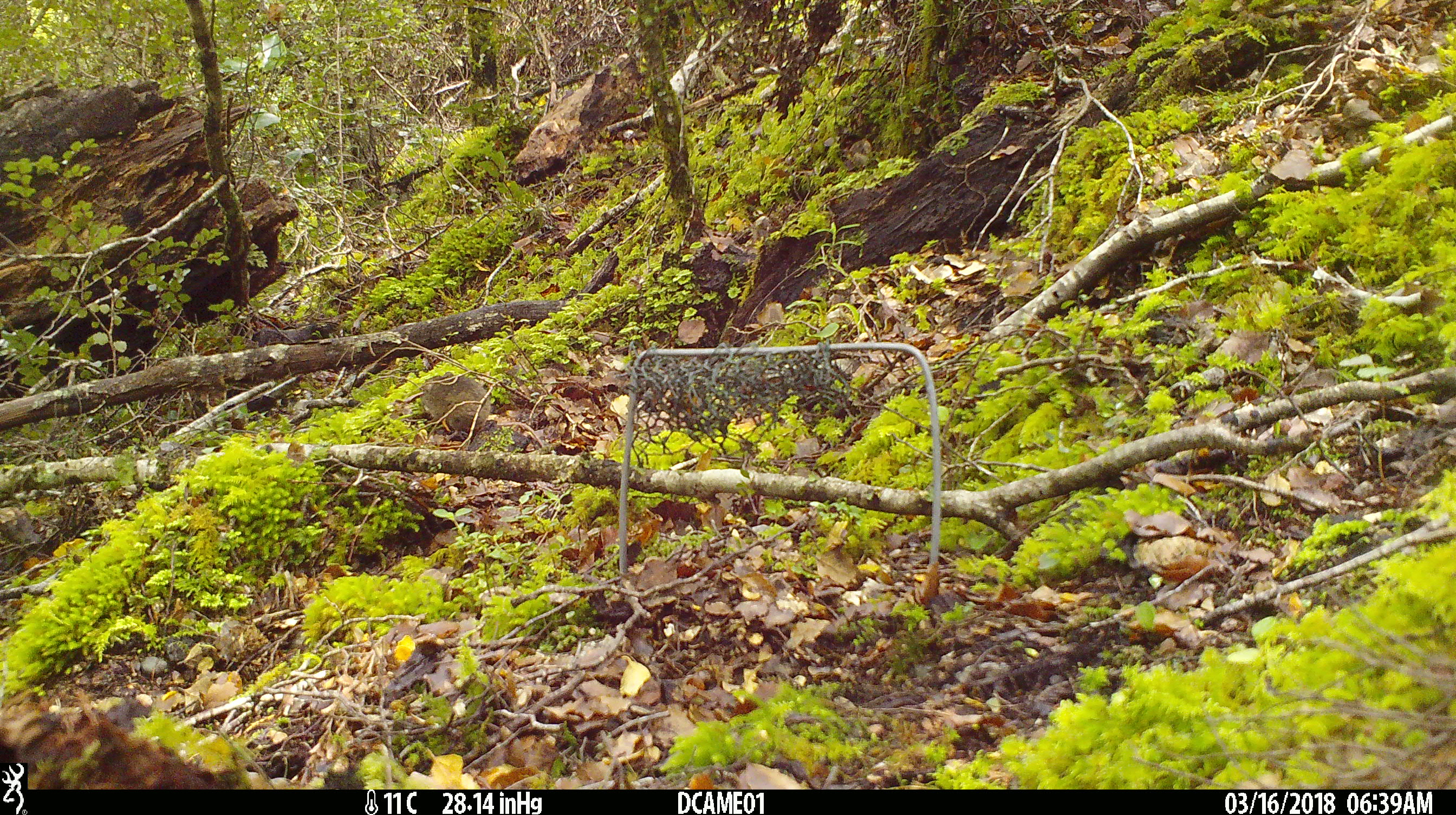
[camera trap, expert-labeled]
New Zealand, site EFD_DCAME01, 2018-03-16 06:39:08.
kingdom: Animalia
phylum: Chordata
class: Mammalia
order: Rodentia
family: Muridae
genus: Mus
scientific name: Mus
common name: mouse